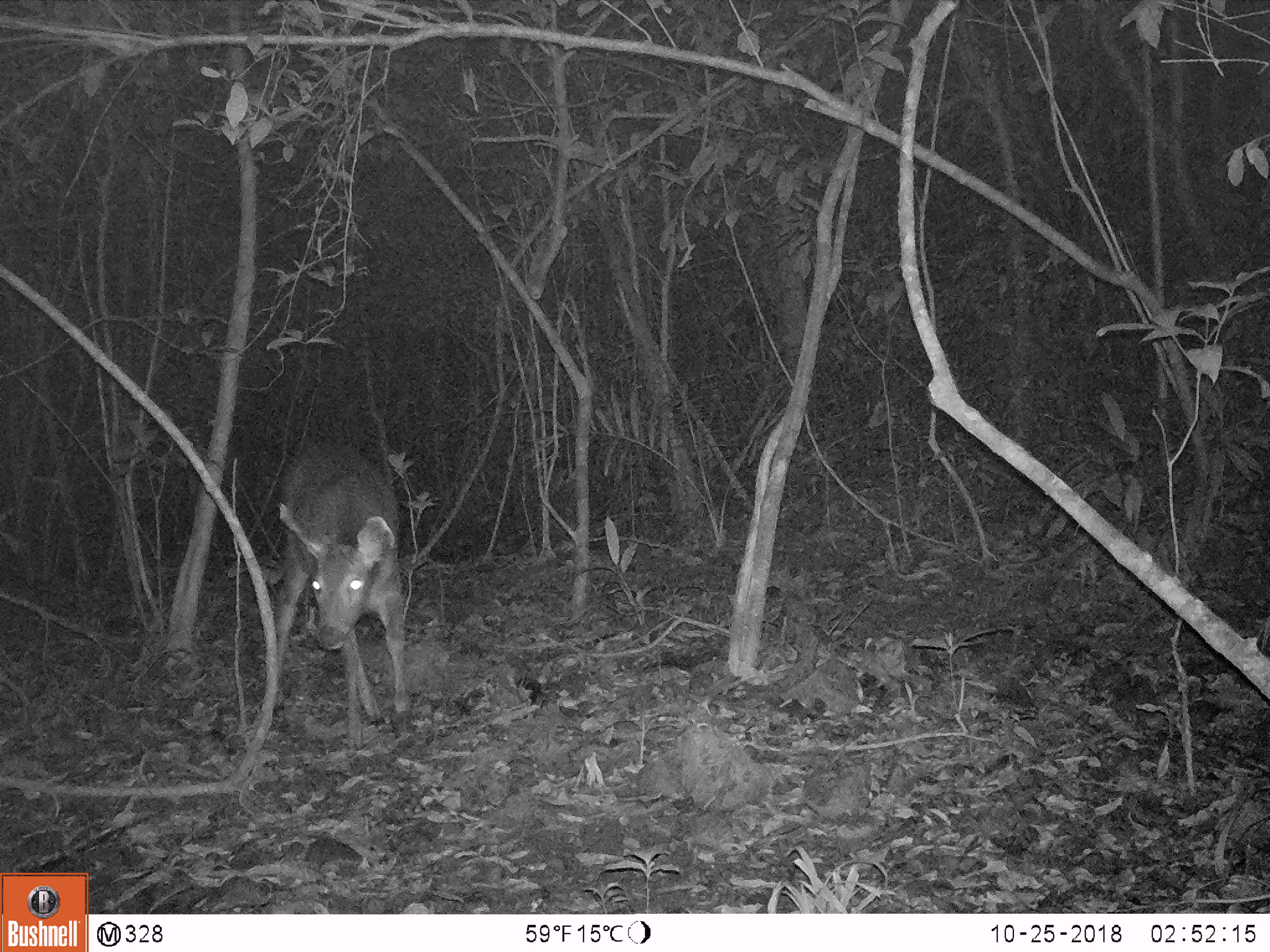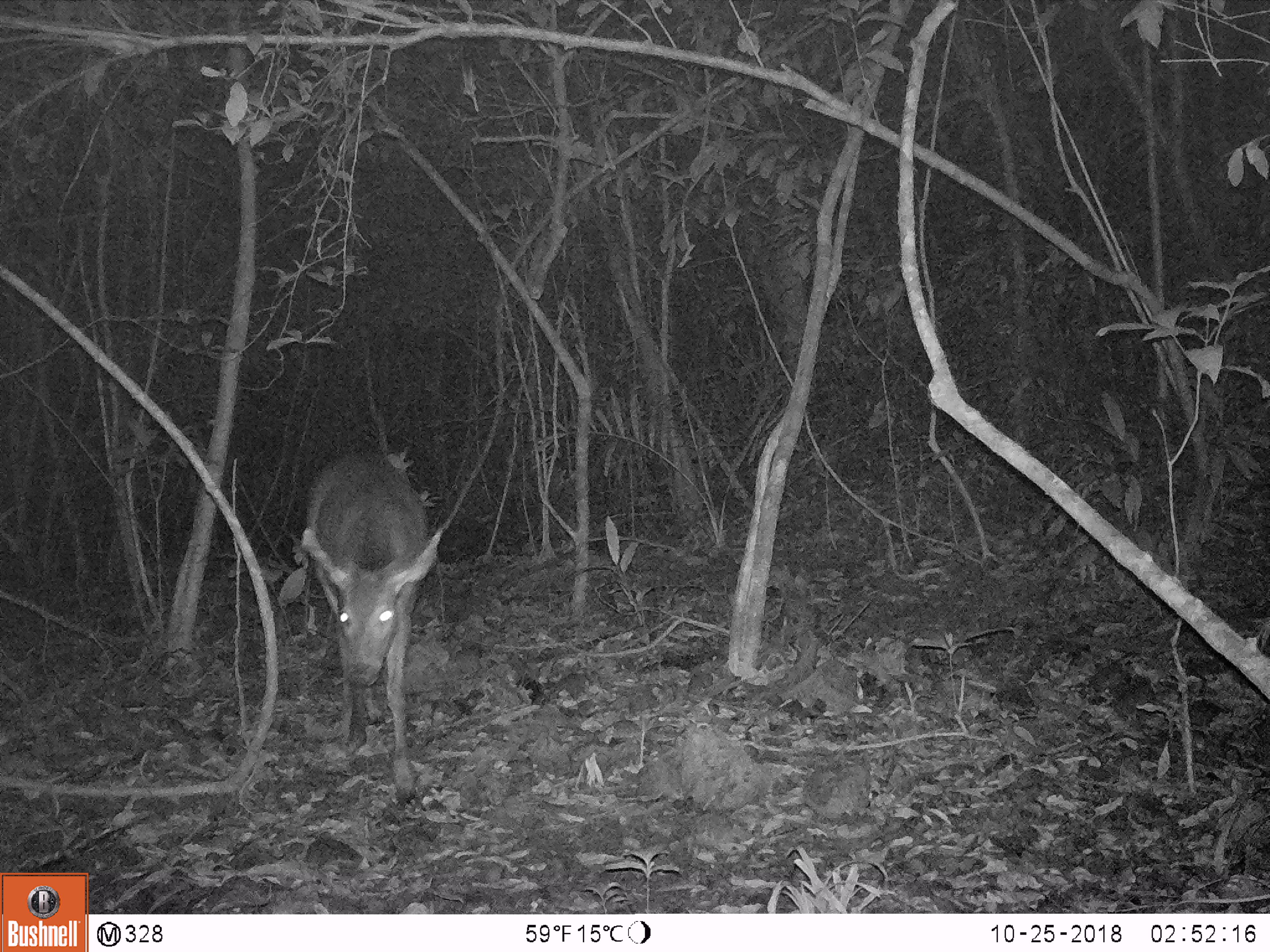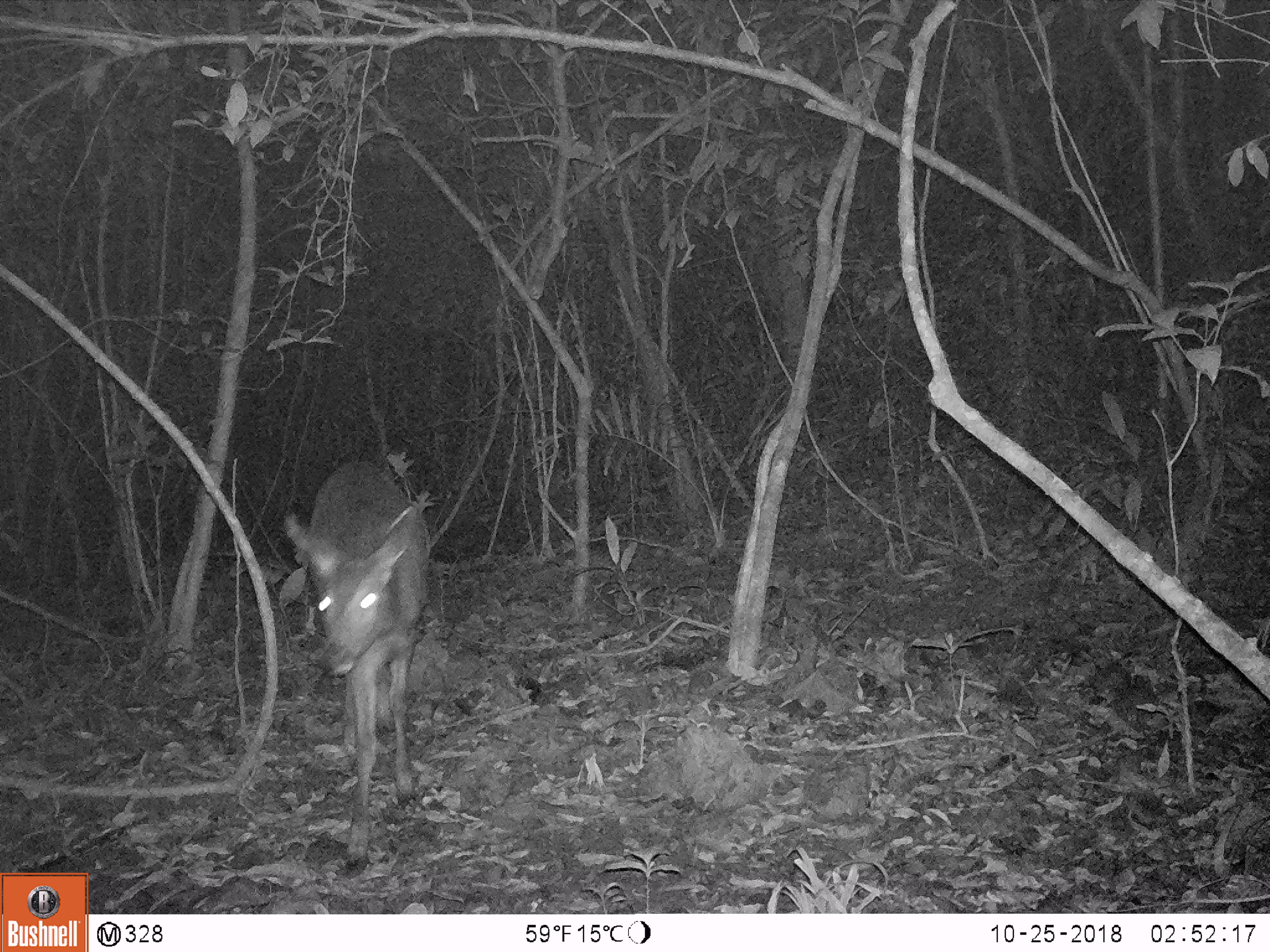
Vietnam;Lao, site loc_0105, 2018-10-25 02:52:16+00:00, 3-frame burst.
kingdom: Animalia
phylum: Chordata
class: Mammalia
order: Artiodactyla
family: Cervidae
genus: Rusa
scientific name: Rusa unicolor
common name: sambar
Sambar (Rusa unicolor). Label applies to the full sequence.